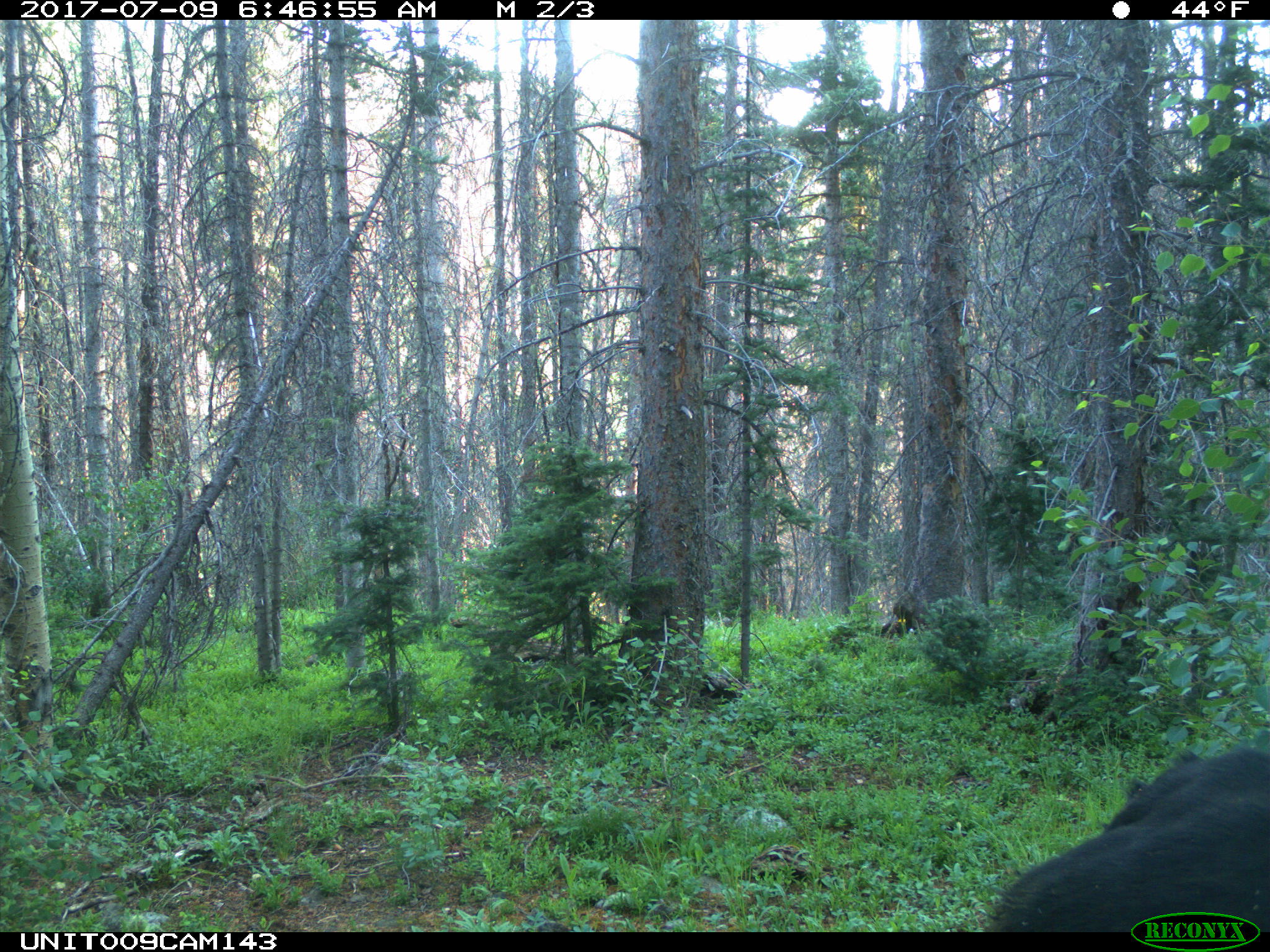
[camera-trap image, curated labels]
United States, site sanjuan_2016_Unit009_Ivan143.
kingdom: Animalia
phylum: Chordata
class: Mammalia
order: Artiodactyla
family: Bovidae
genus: Bos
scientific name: Bos taurus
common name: domestic cow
Bos taurus (domestic cow).